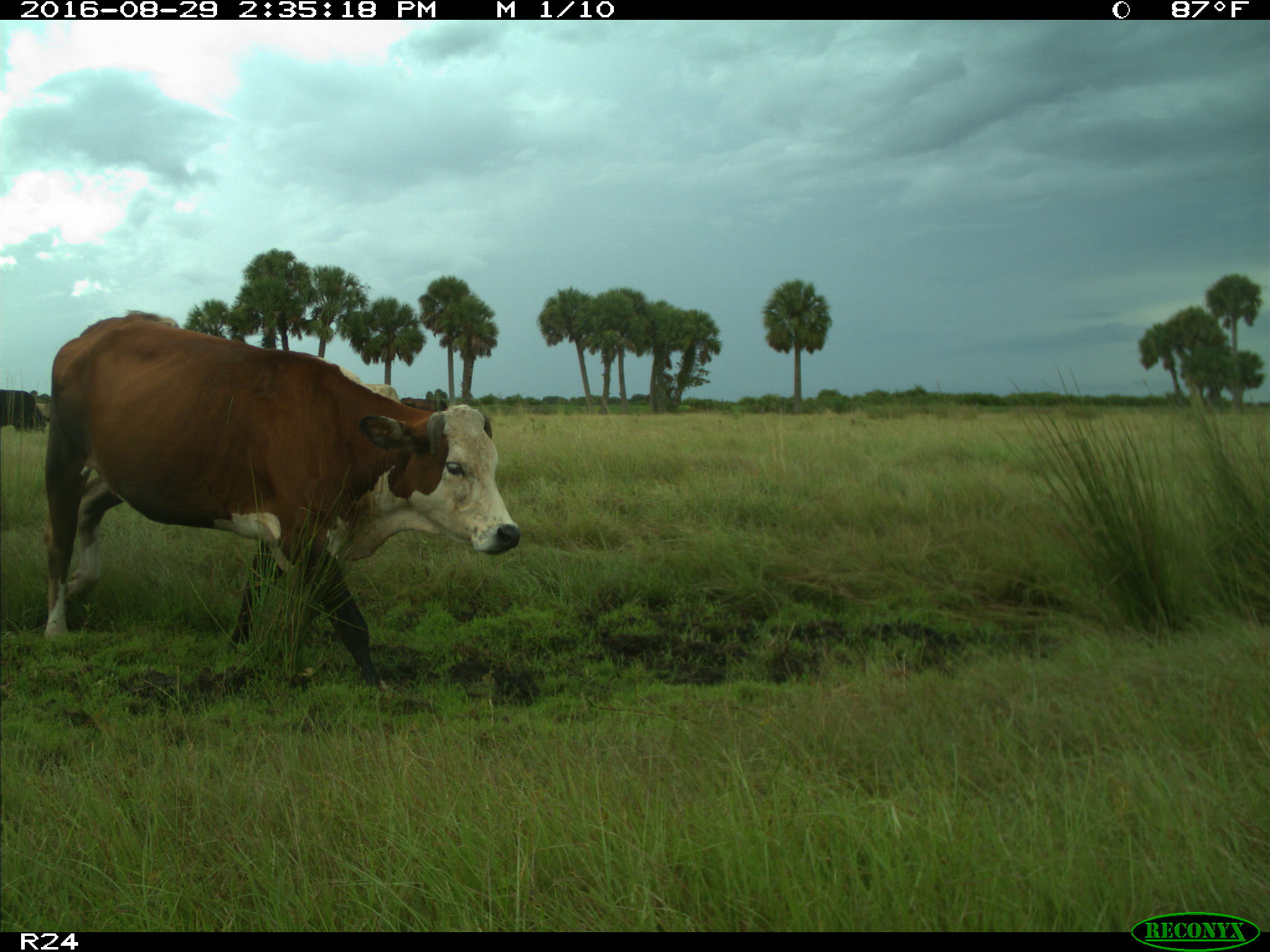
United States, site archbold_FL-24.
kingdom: Animalia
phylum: Chordata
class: Mammalia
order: Artiodactyla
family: Bovidae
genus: Bos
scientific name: Bos taurus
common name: domestic cow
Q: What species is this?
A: Bos taurus (domestic cow).